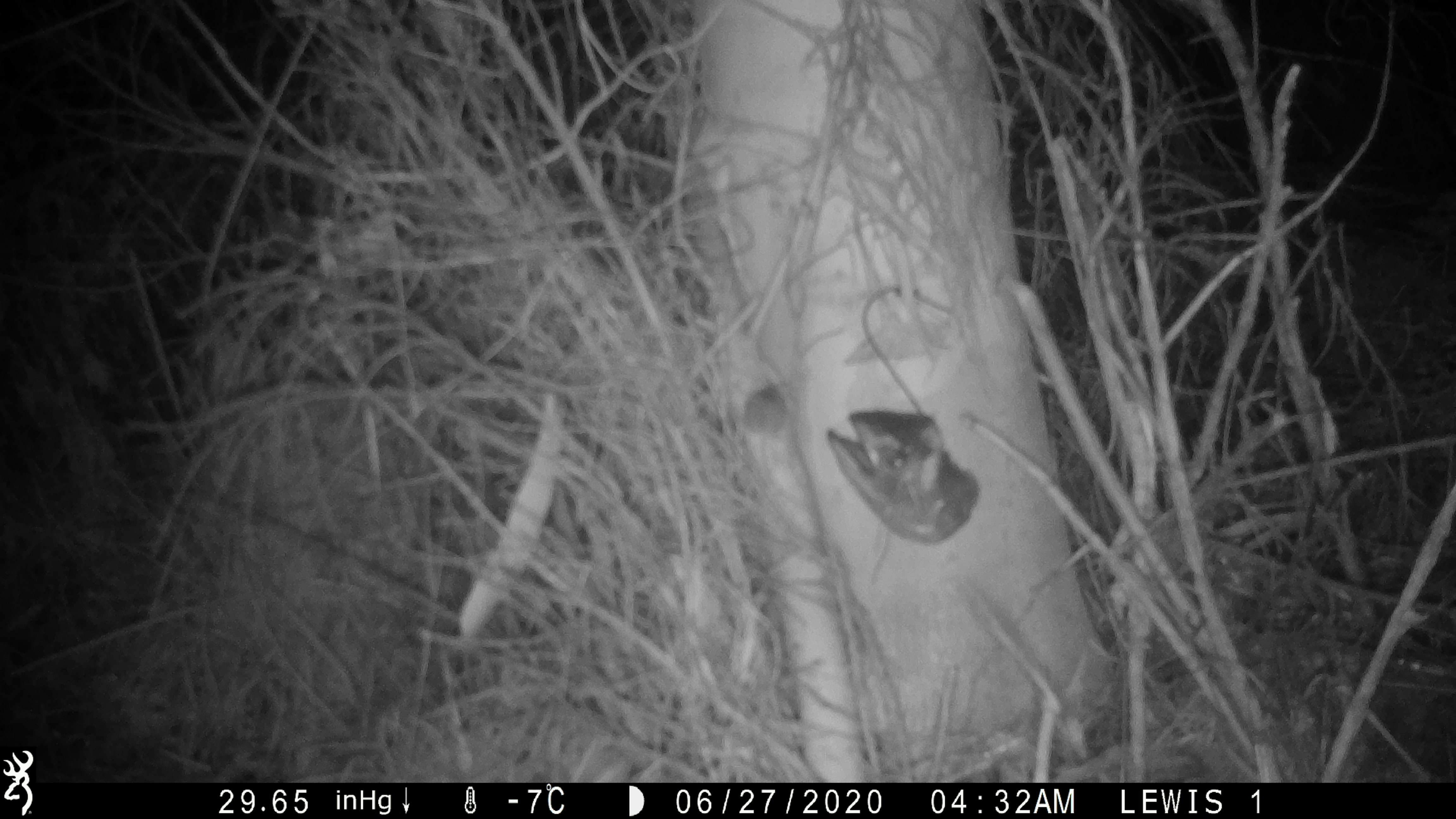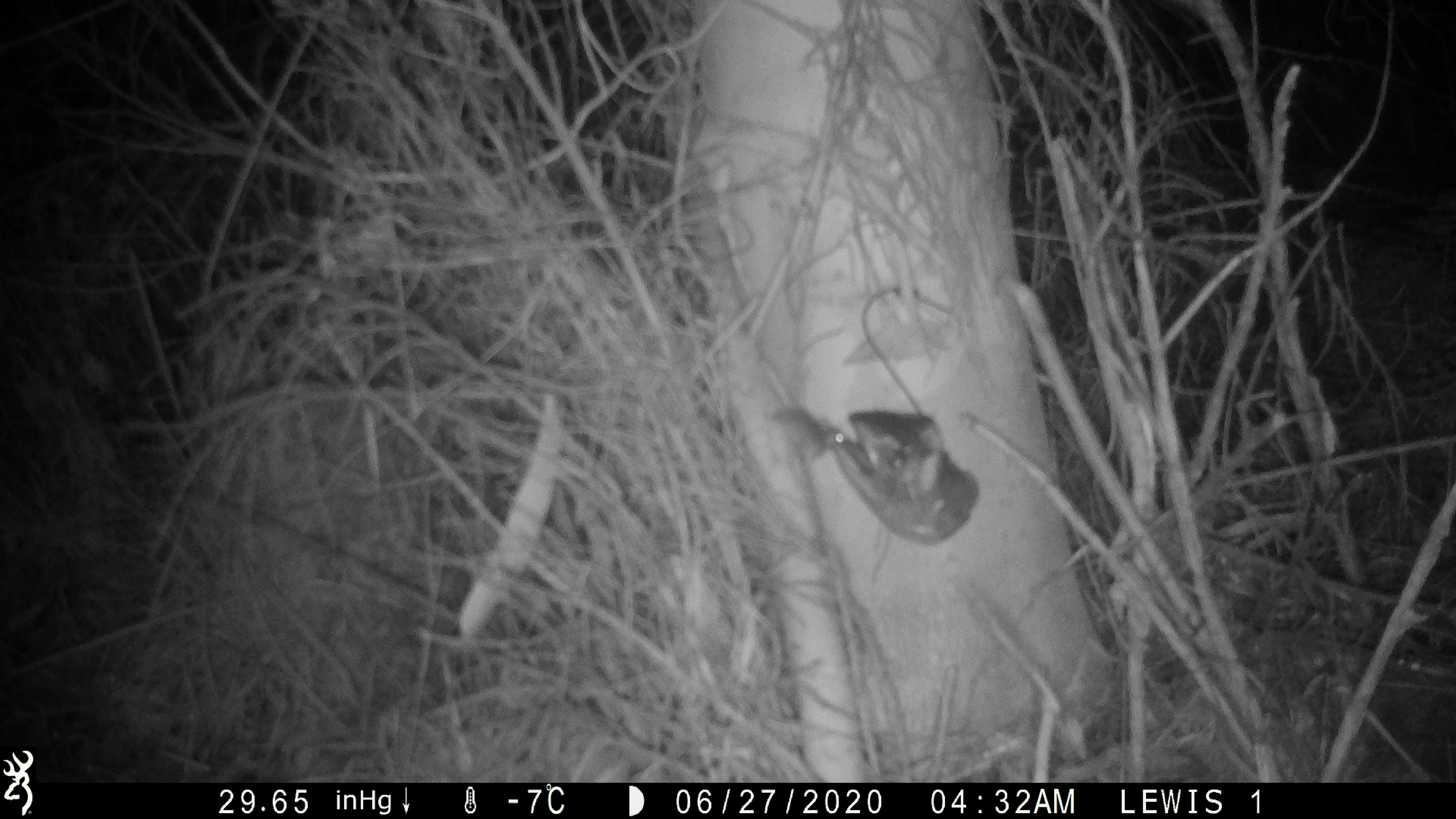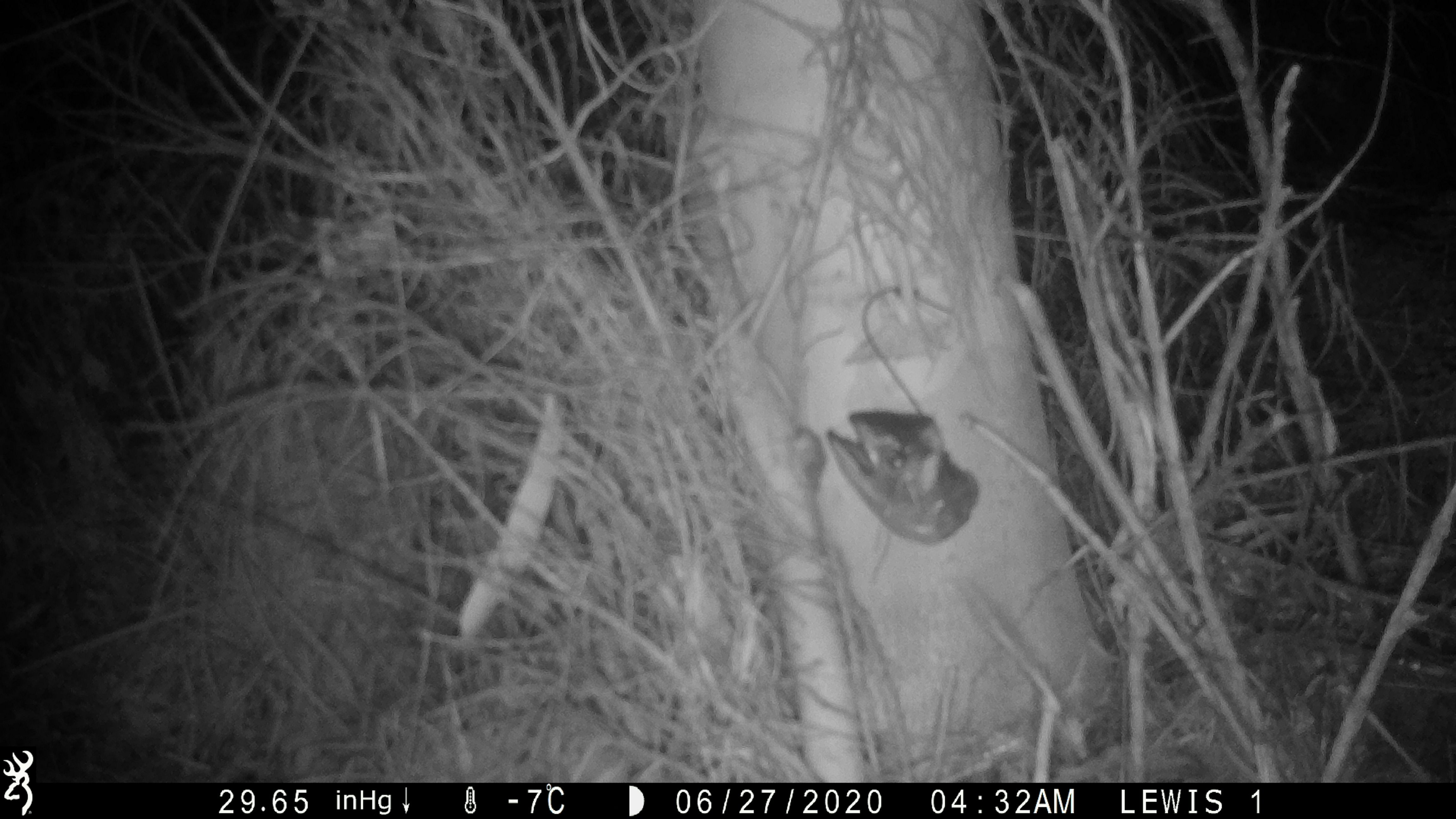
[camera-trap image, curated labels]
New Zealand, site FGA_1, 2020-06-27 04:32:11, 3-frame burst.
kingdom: Animalia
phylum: Chordata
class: Mammalia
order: Rodentia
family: Muridae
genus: Mus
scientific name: Mus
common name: mouse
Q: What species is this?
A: Mouse (Mus).